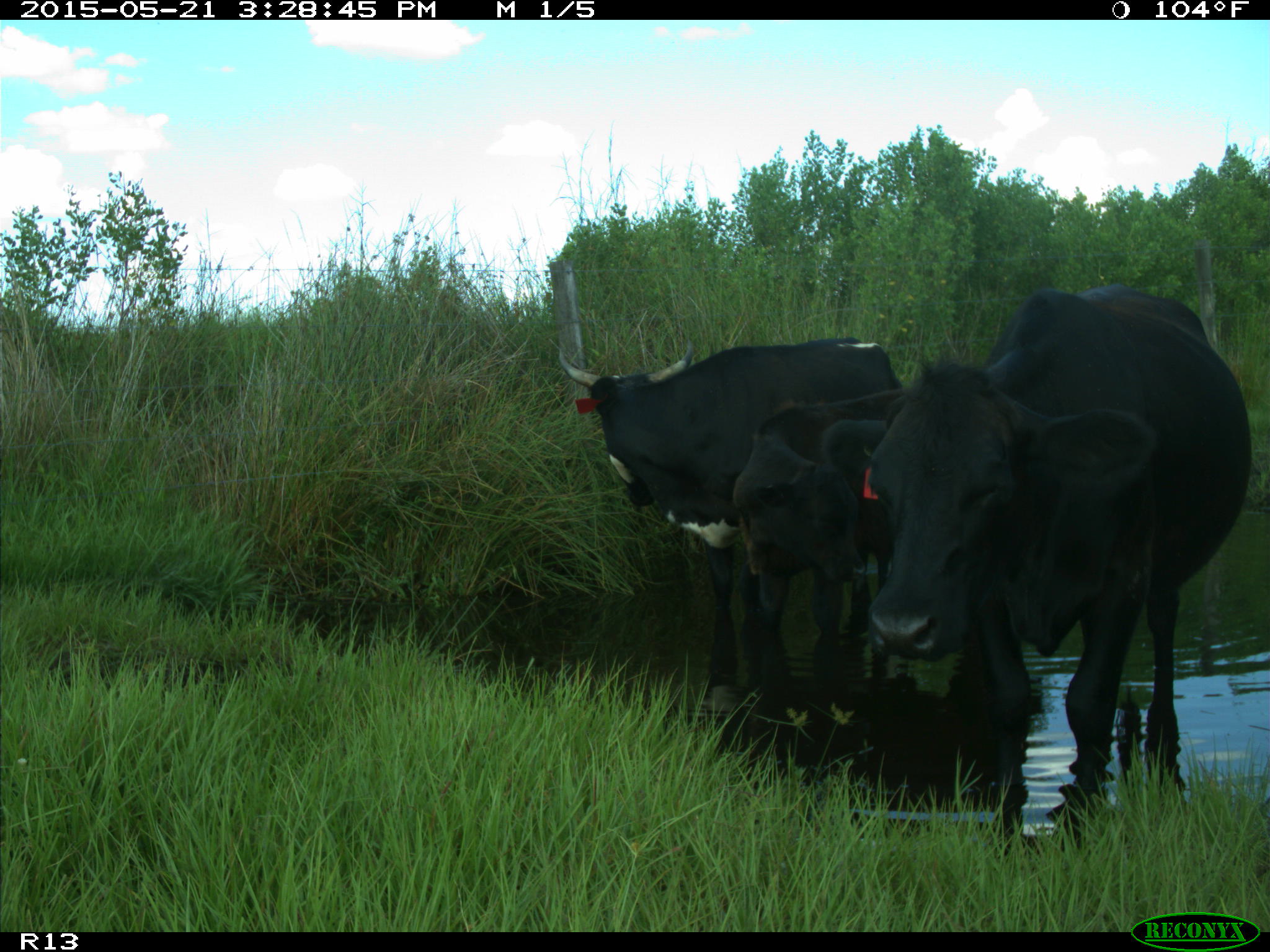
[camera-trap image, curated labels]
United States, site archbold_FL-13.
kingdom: Animalia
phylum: Chordata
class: Mammalia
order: Artiodactyla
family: Bovidae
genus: Bos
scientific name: Bos taurus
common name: domestic cow